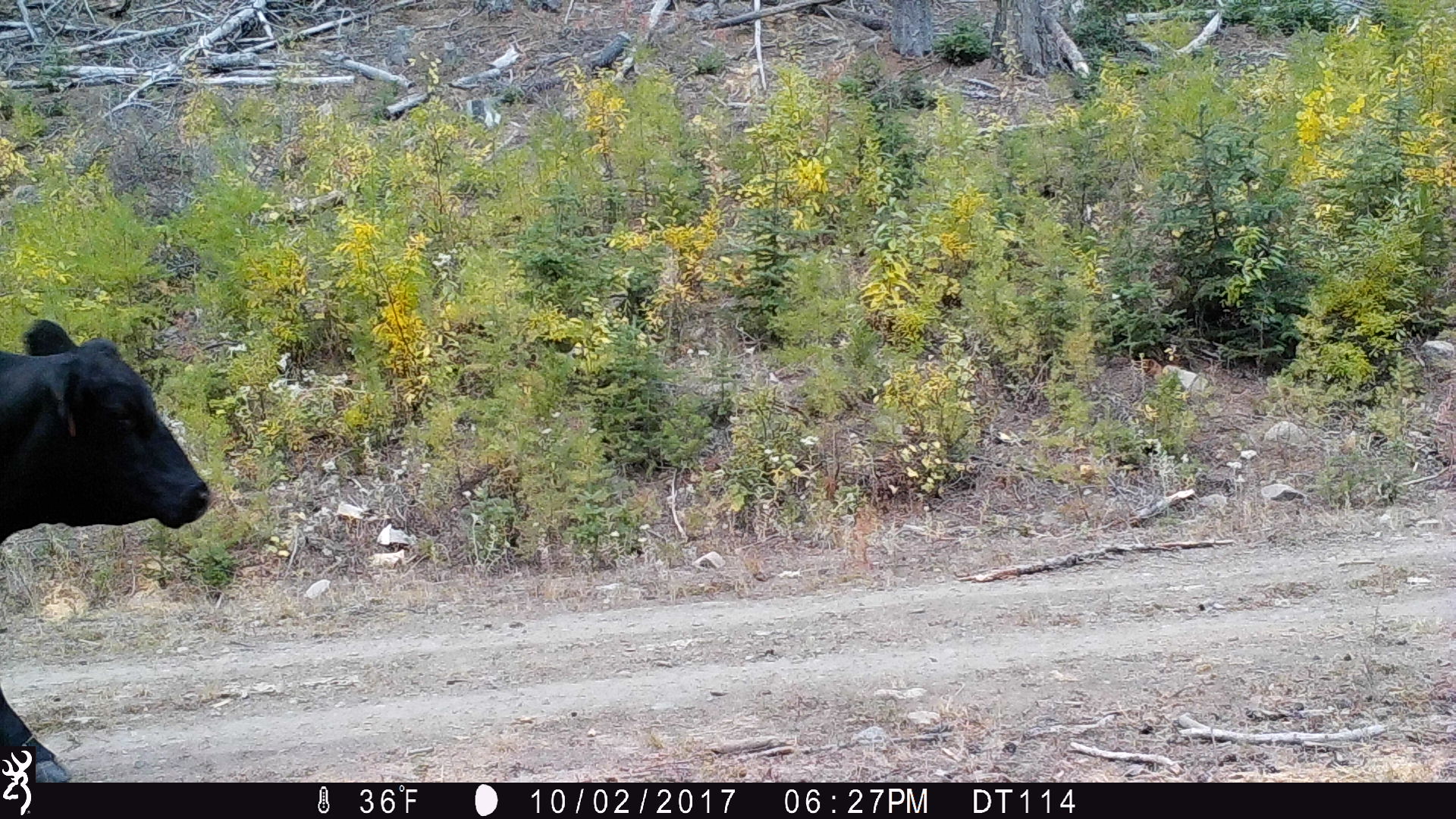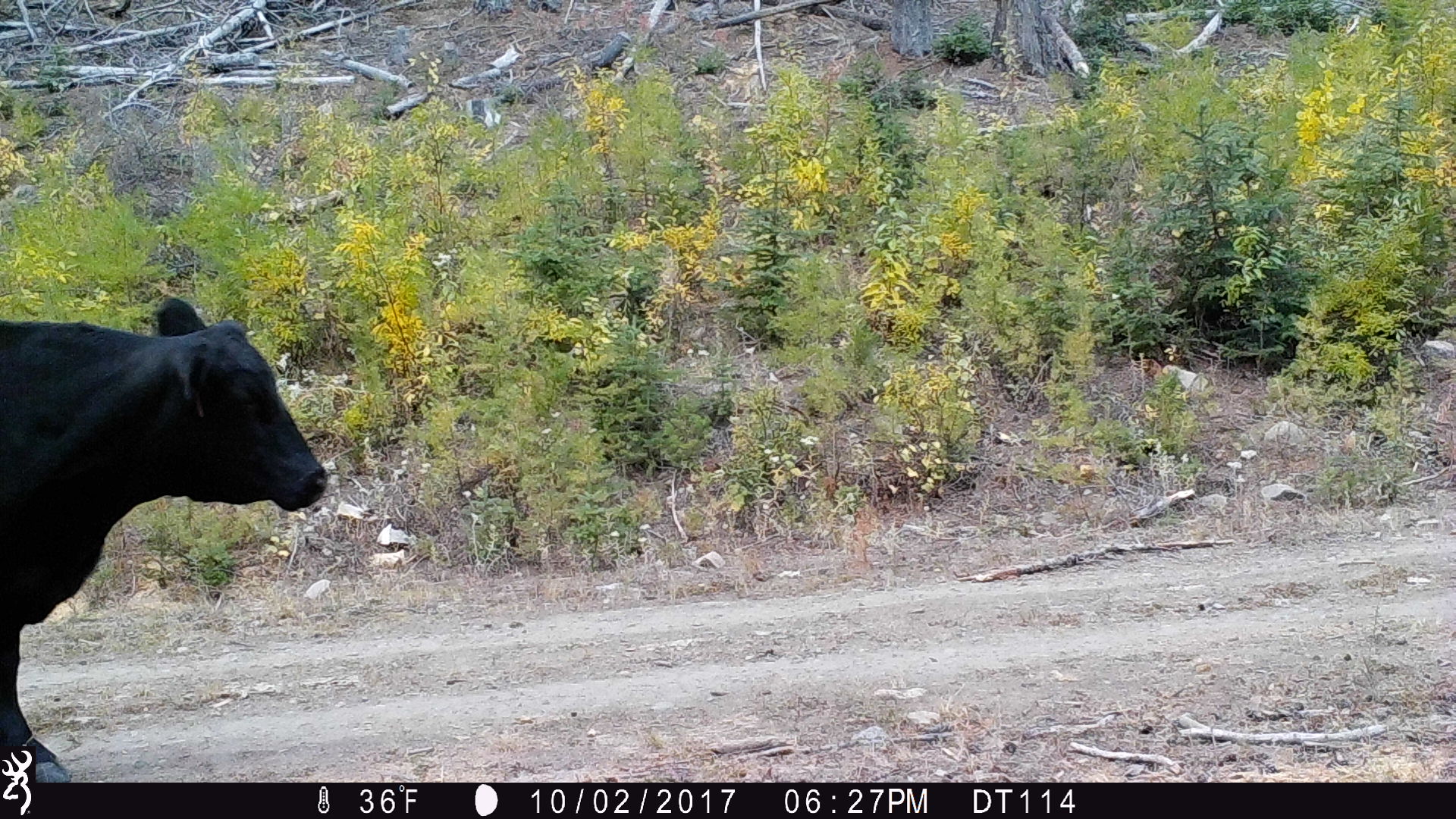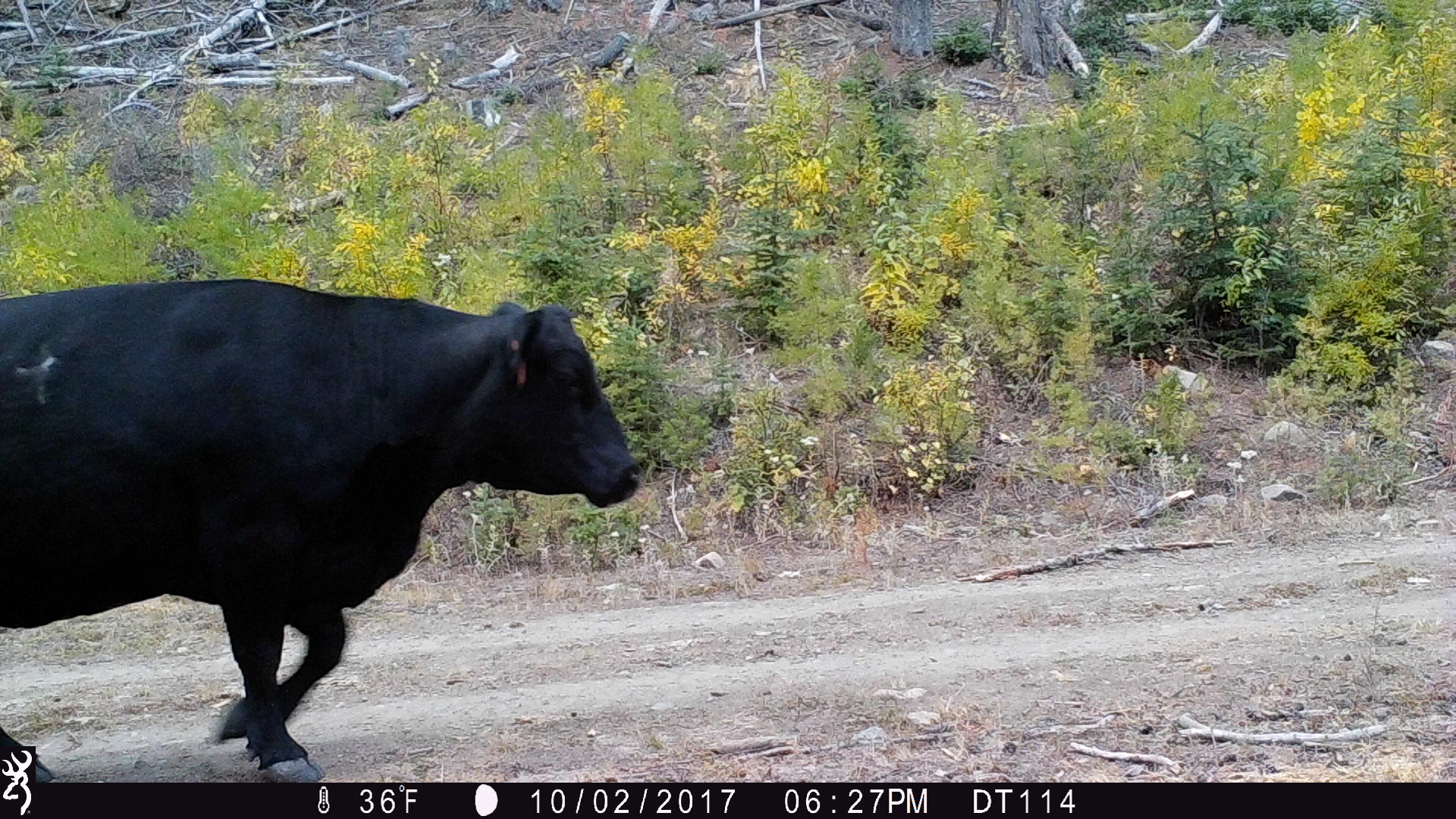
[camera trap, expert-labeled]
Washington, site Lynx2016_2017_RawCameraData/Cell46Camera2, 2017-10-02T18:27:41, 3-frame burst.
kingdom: Animalia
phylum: Chordata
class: Mammalia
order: Artiodactyla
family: Bovidae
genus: Bos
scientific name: Bos taurus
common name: domestic cattle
Domestic cattle (Bos taurus). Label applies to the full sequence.